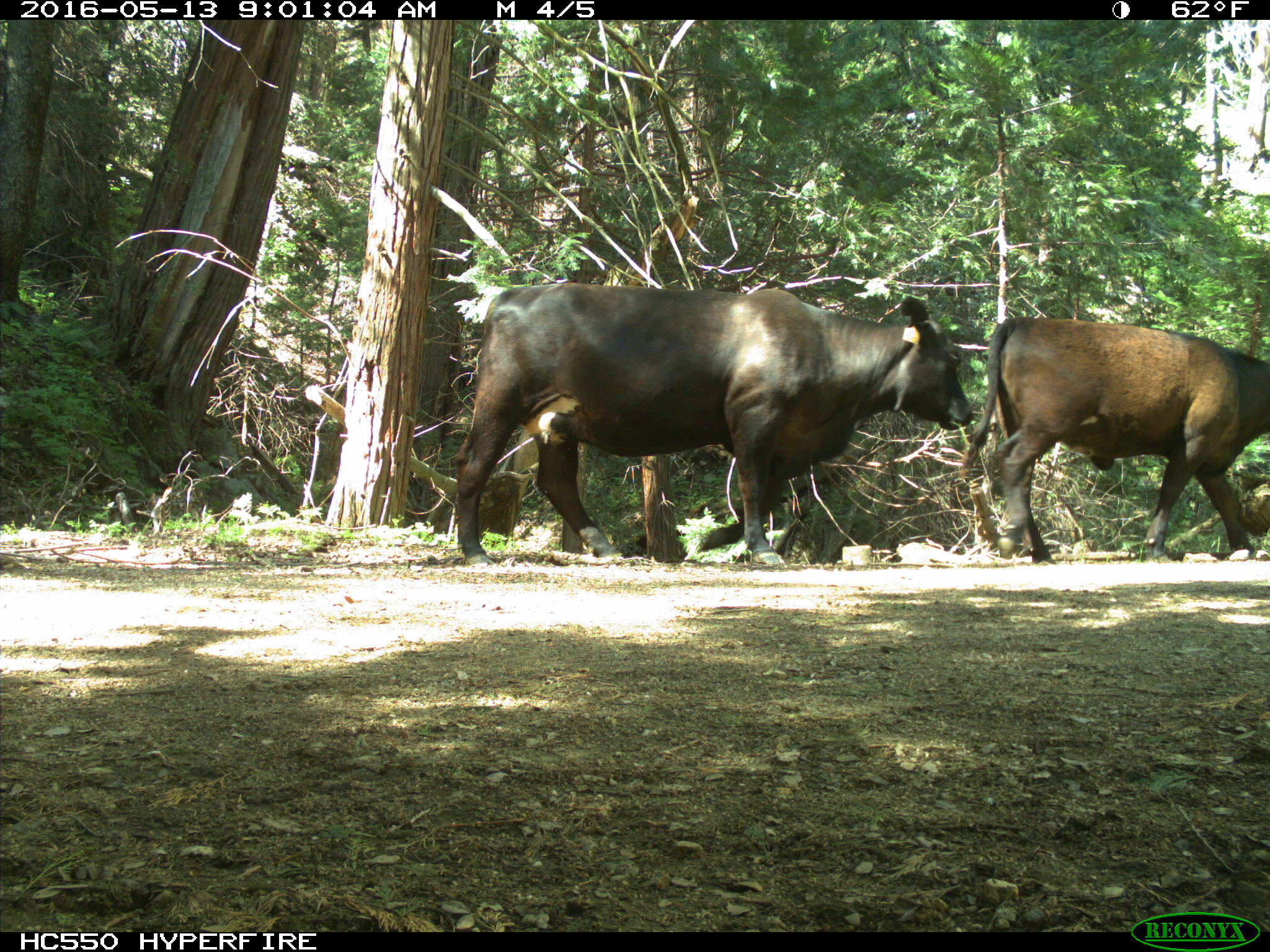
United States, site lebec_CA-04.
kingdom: Animalia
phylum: Chordata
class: Mammalia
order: Artiodactyla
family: Bovidae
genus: Bos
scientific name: Bos taurus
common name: domestic cow